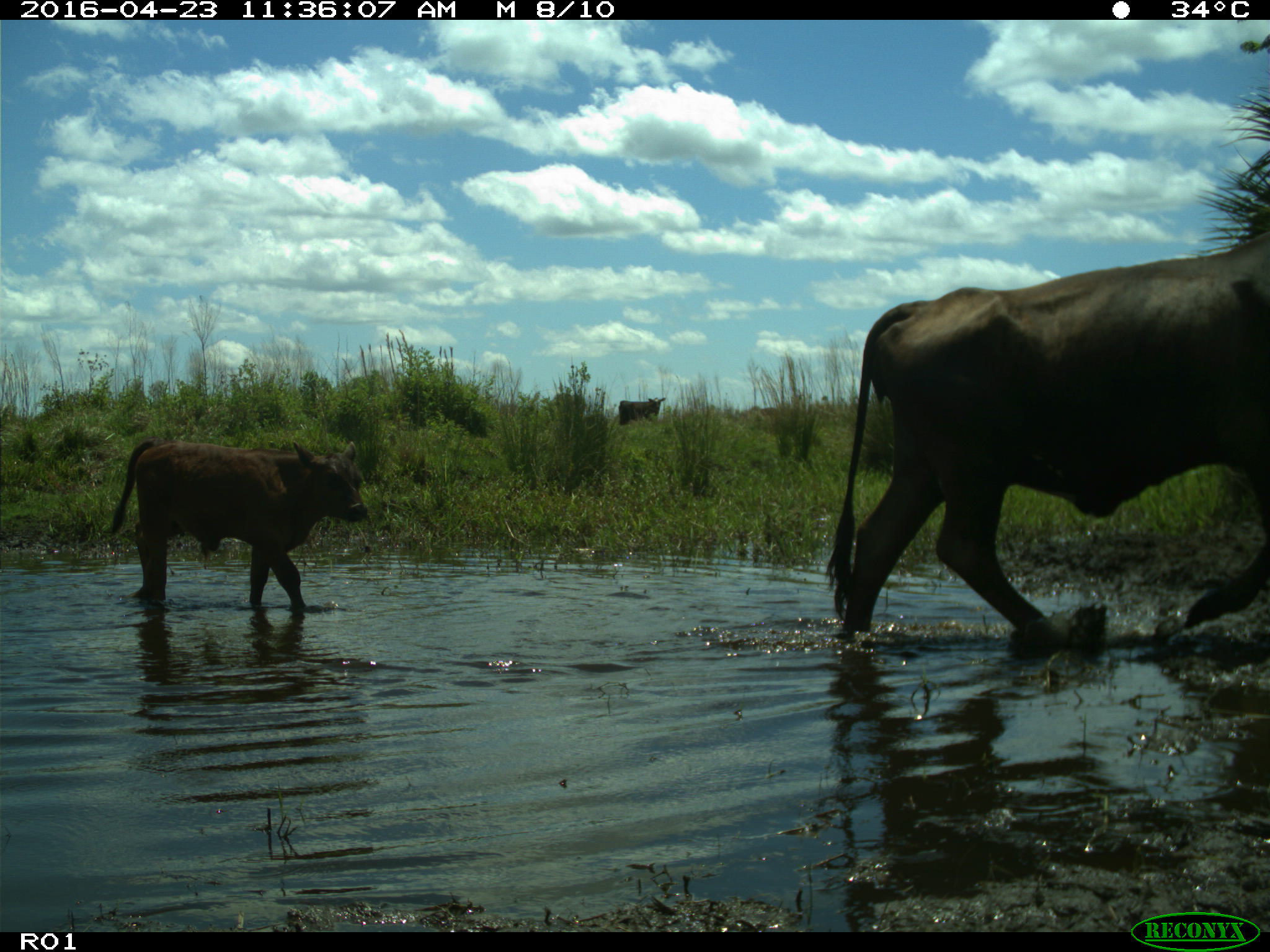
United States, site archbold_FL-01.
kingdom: Animalia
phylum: Chordata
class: Mammalia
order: Artiodactyla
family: Bovidae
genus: Bos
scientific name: Bos taurus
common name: domestic cow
Bos taurus (domestic cow).